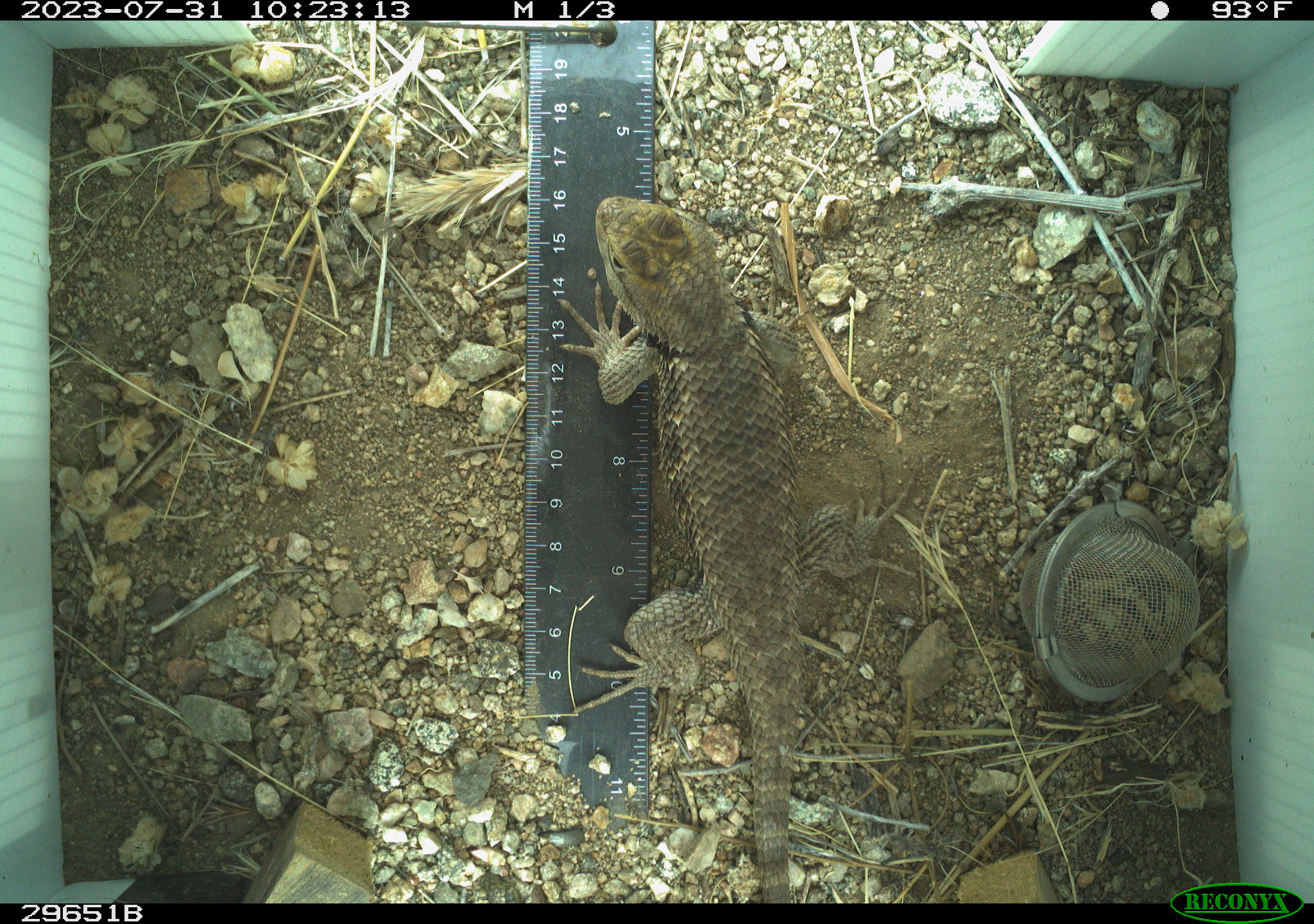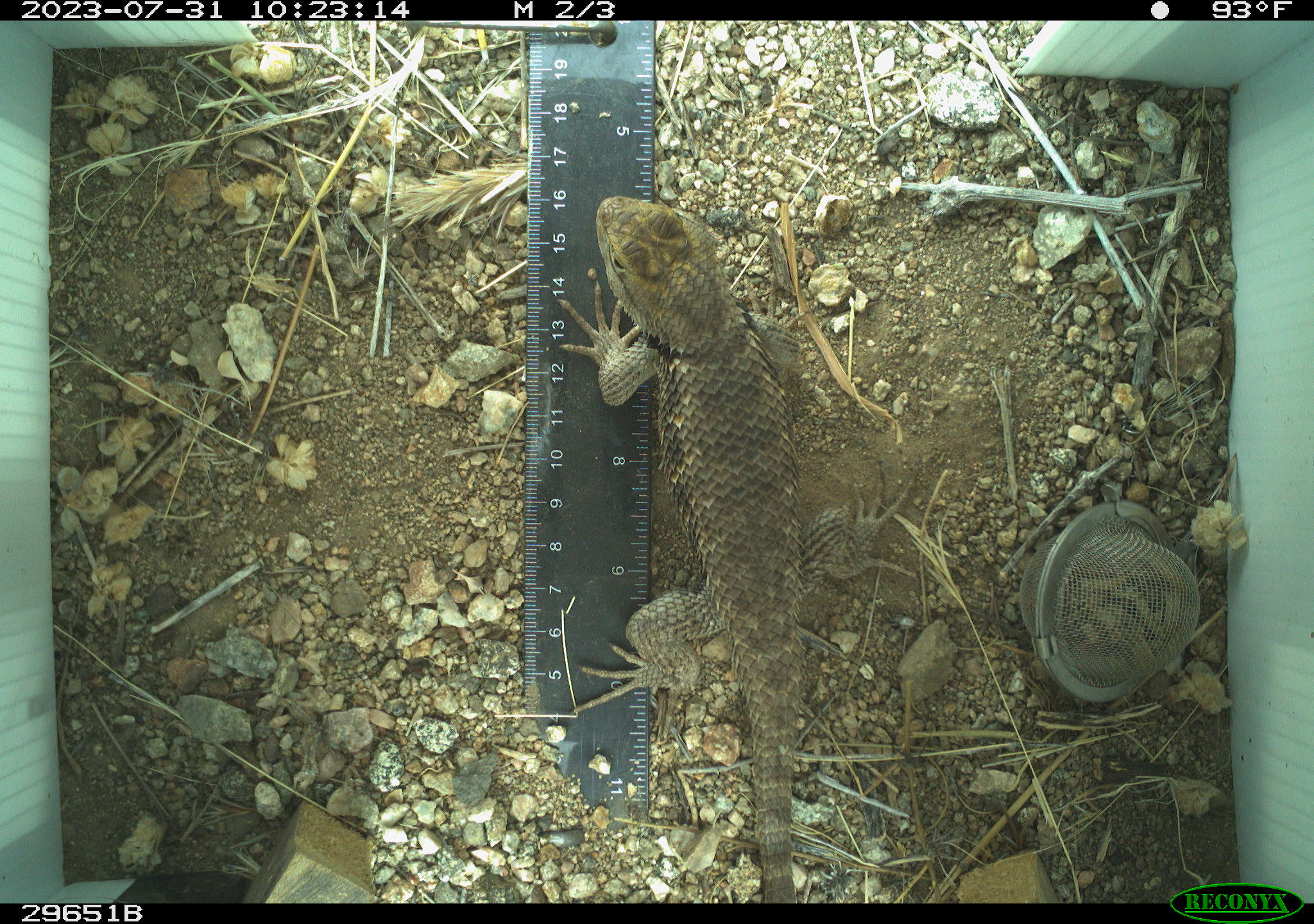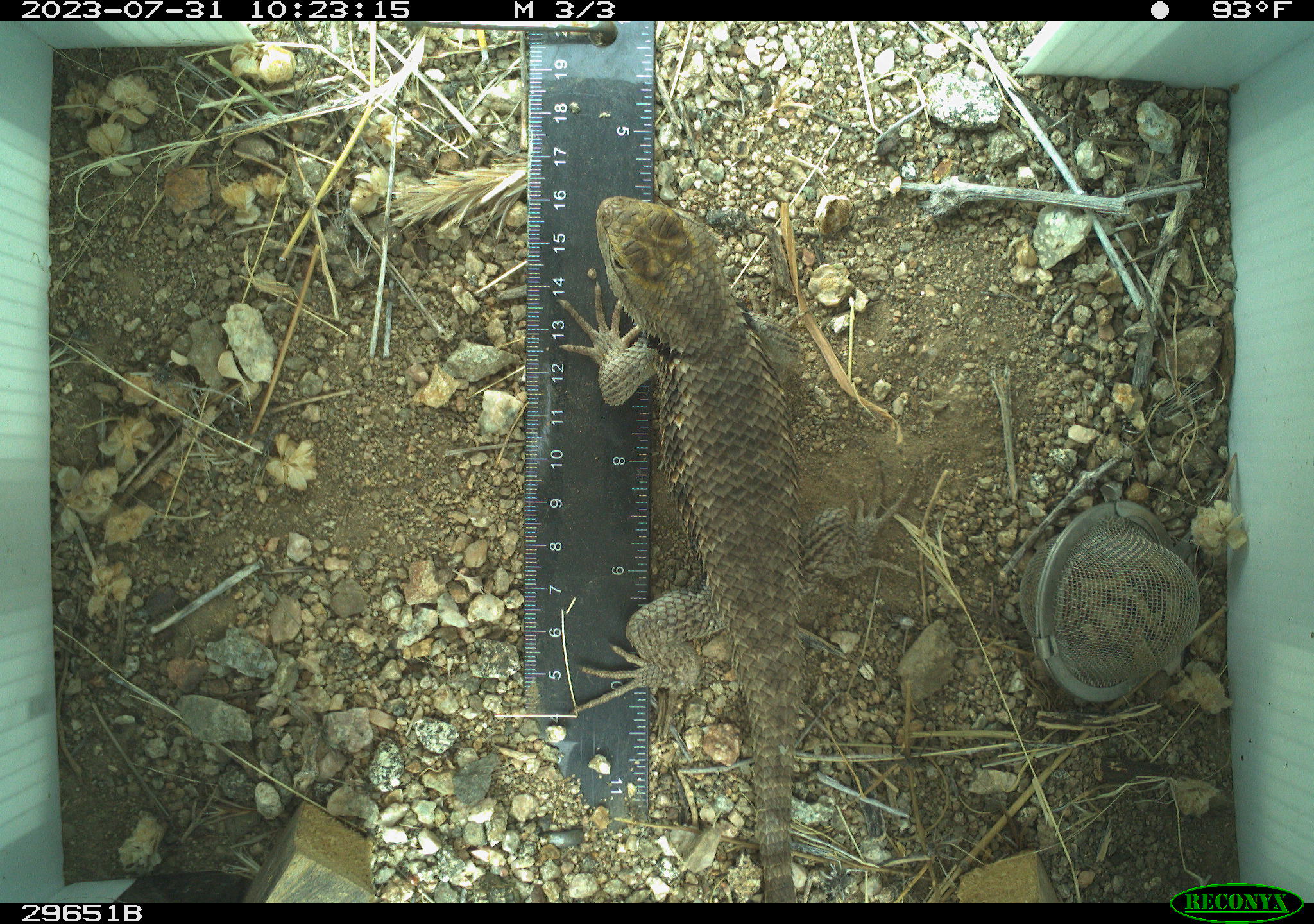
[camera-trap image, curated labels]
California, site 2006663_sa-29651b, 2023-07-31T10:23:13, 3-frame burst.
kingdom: Animalia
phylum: Chordata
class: Reptilia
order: Squamata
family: Phrynosomatidae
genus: Sceloporus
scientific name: Sceloporus uniformis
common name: yellow-backed spiny lizard